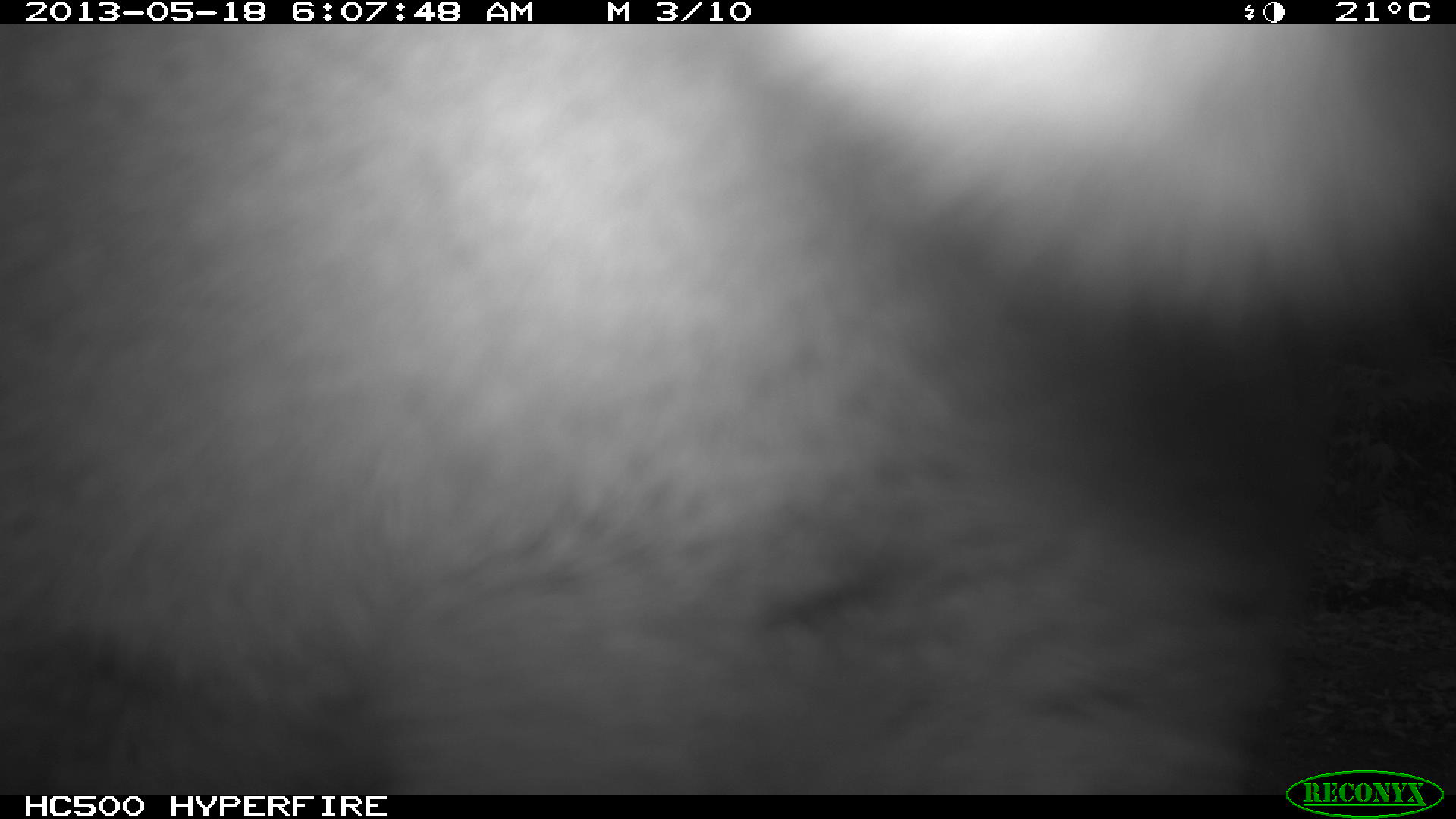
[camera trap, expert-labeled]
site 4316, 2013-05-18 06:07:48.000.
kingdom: Animalia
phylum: Chordata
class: Mammalia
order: Carnivora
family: Felidae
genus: Puma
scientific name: Puma concolor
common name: mountain lion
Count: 1.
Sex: male.